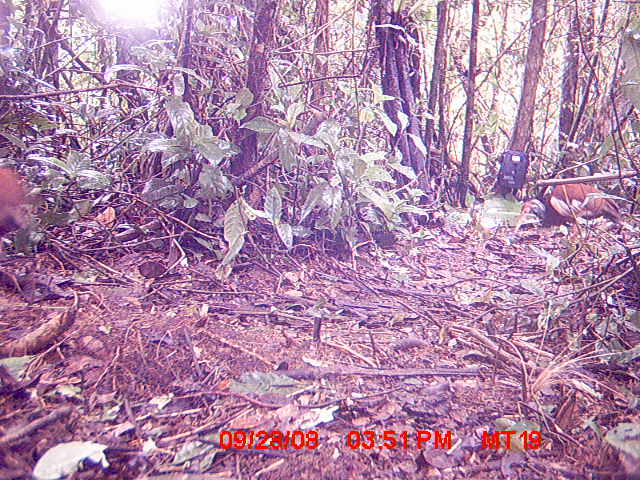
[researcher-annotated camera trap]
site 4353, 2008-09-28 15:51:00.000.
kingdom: Animalia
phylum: Chordata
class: Aves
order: Pelecaniformes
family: Threskiornithidae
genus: Lophotibis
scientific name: Lophotibis cristata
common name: madagascan ibis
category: lophotibis cristataa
Lophotibis cristataa (madagascan ibis) (Lophotibis cristata), count 2.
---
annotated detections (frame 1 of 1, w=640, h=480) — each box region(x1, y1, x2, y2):
lophotibis cristataa: region(518, 183, 622, 242); region(0, 165, 40, 257)